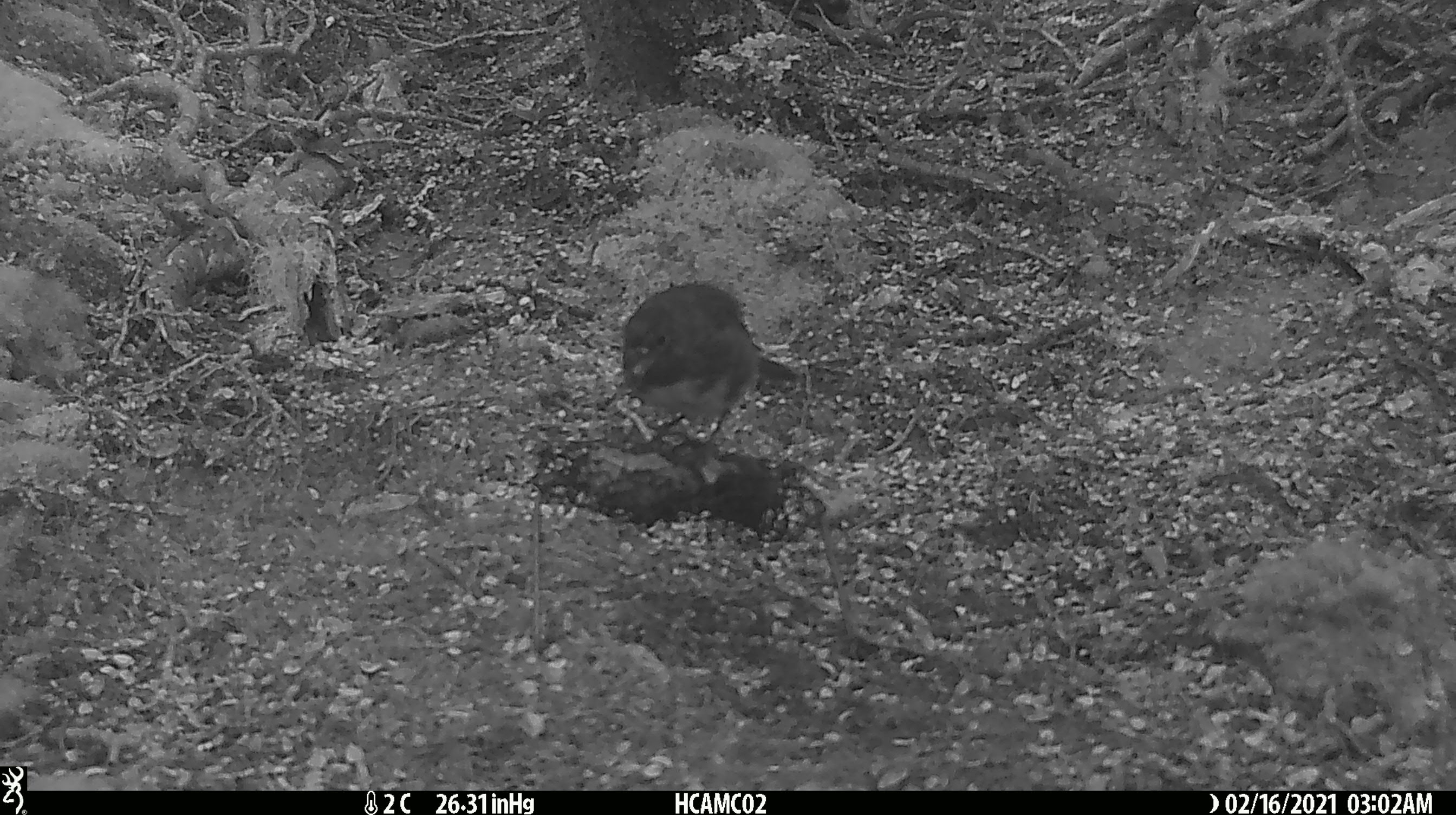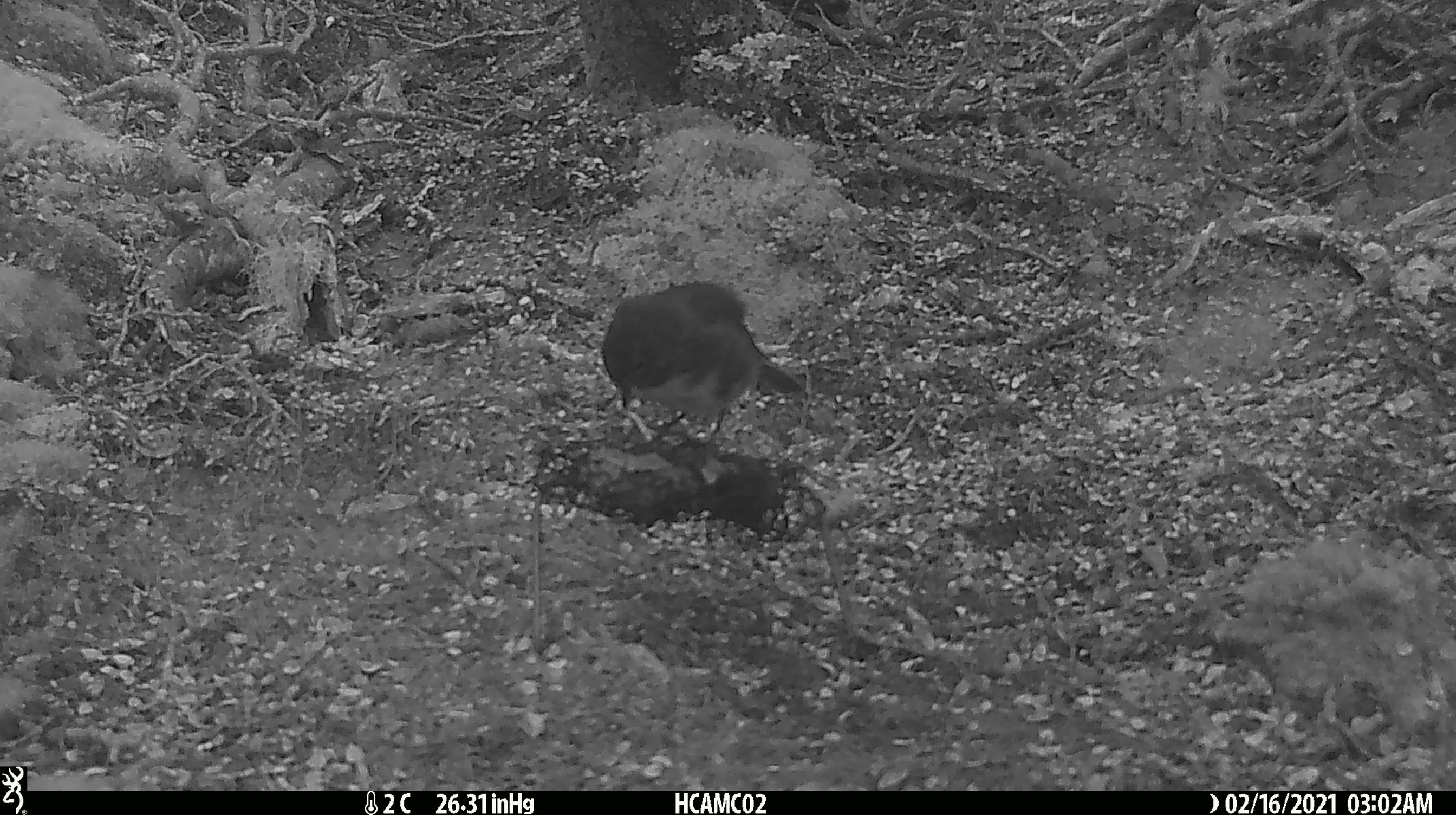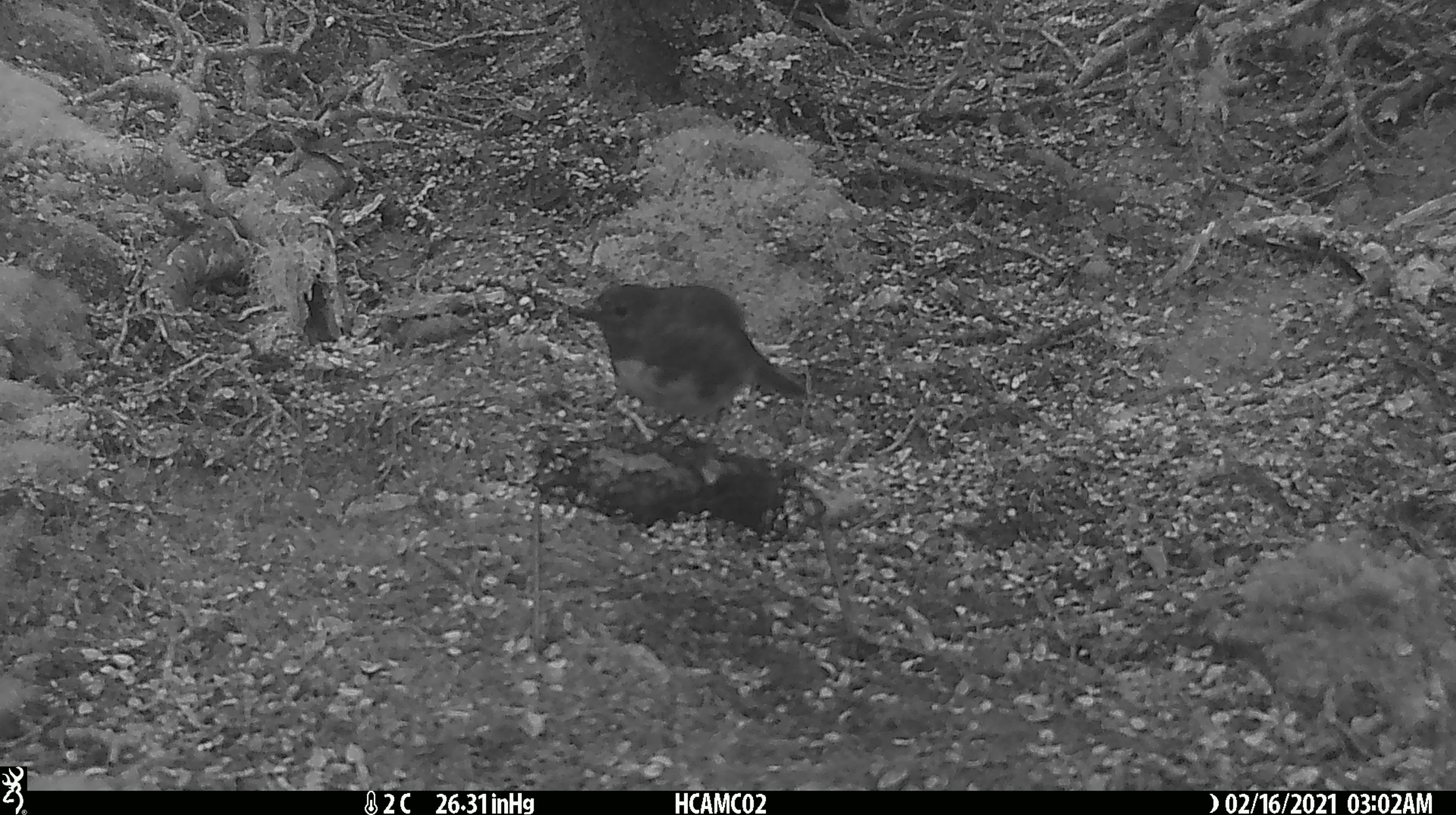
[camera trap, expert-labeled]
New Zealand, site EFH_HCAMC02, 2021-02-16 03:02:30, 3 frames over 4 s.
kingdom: Animalia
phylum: Chordata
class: Aves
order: Passeriformes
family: Petroicidae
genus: Petroica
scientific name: Petroica australis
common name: new zealand robin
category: robin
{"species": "robin (new zealand robin) (Petroica australis)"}